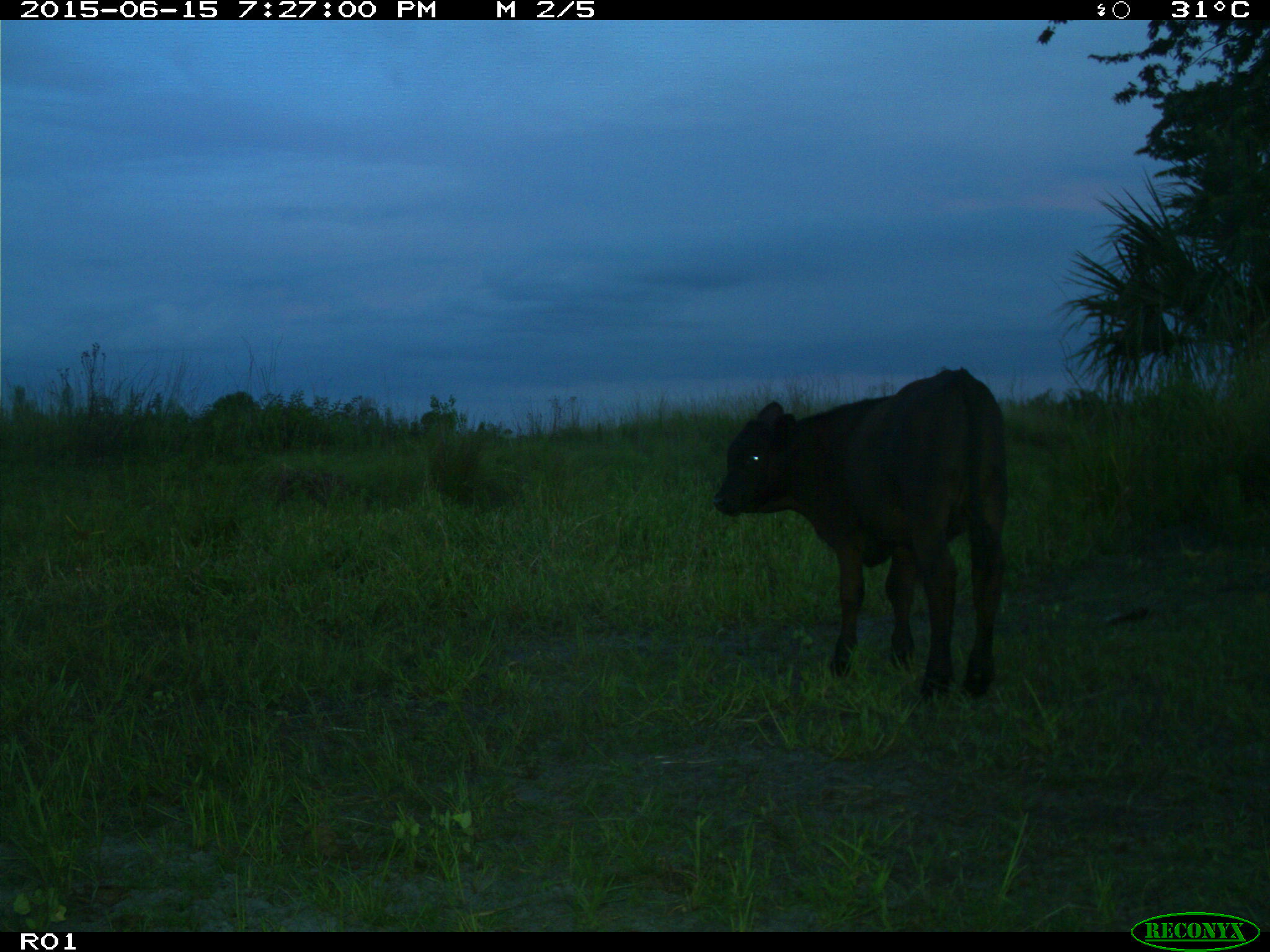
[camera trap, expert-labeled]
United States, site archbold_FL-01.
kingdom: Animalia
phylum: Chordata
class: Mammalia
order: Artiodactyla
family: Bovidae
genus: Bos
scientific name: Bos taurus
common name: domestic cow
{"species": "Bos taurus (domestic cow)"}